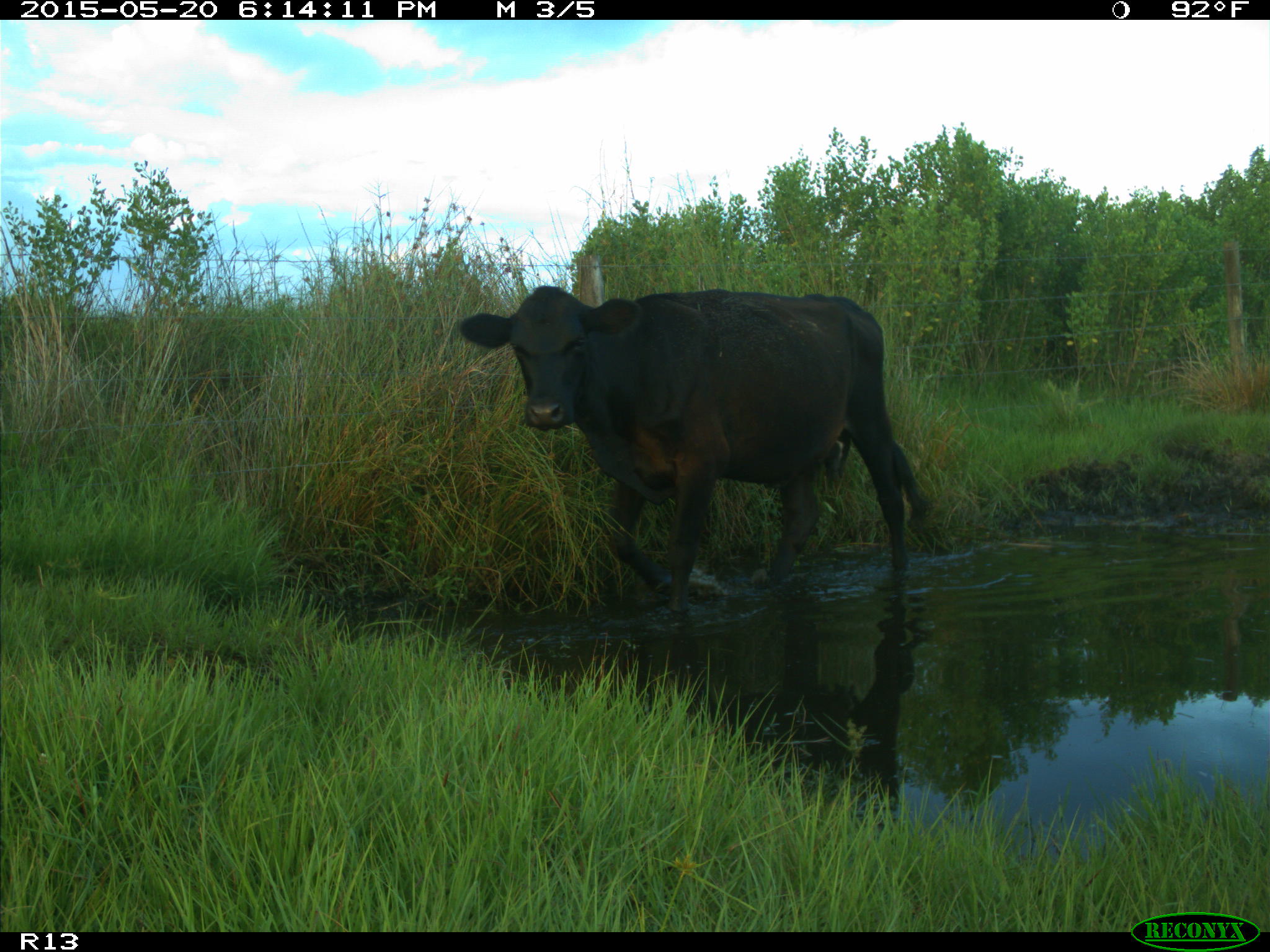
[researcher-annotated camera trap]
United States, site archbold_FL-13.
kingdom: Animalia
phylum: Chordata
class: Mammalia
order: Artiodactyla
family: Bovidae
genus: Bos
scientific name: Bos taurus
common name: domestic cow